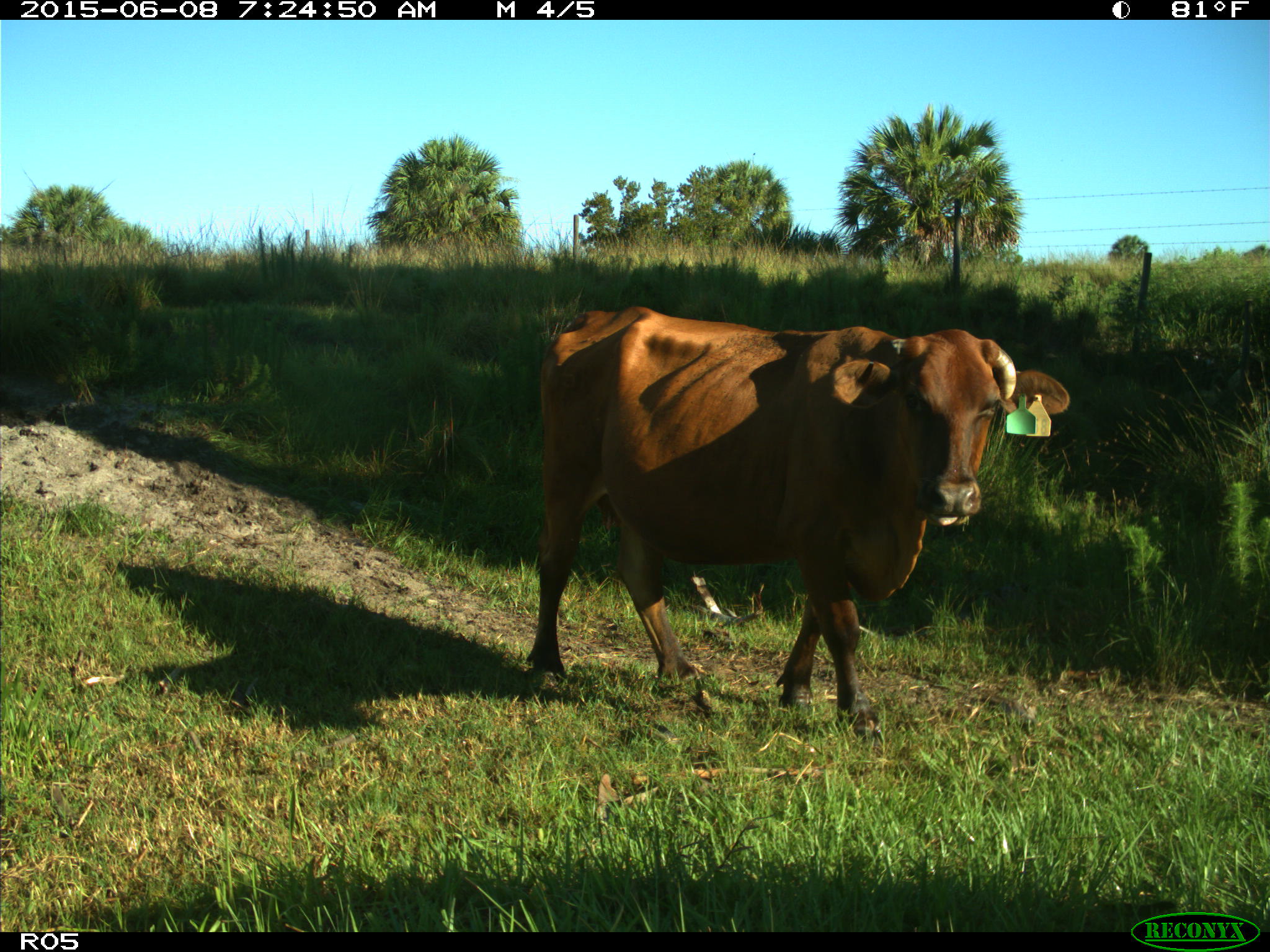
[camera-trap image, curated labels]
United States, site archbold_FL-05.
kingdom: Animalia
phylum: Chordata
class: Mammalia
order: Artiodactyla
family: Bovidae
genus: Bos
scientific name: Bos taurus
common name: domestic cow